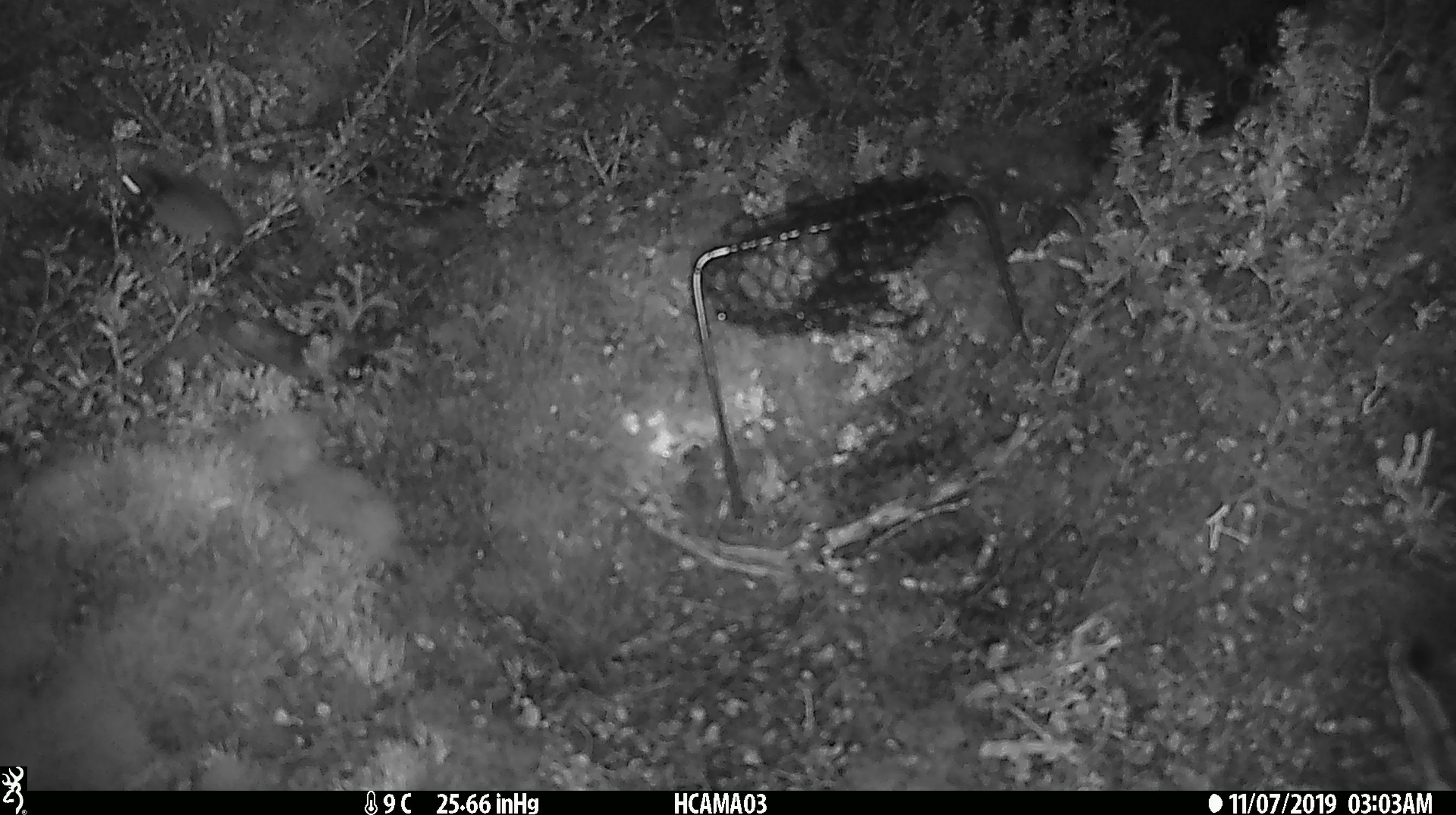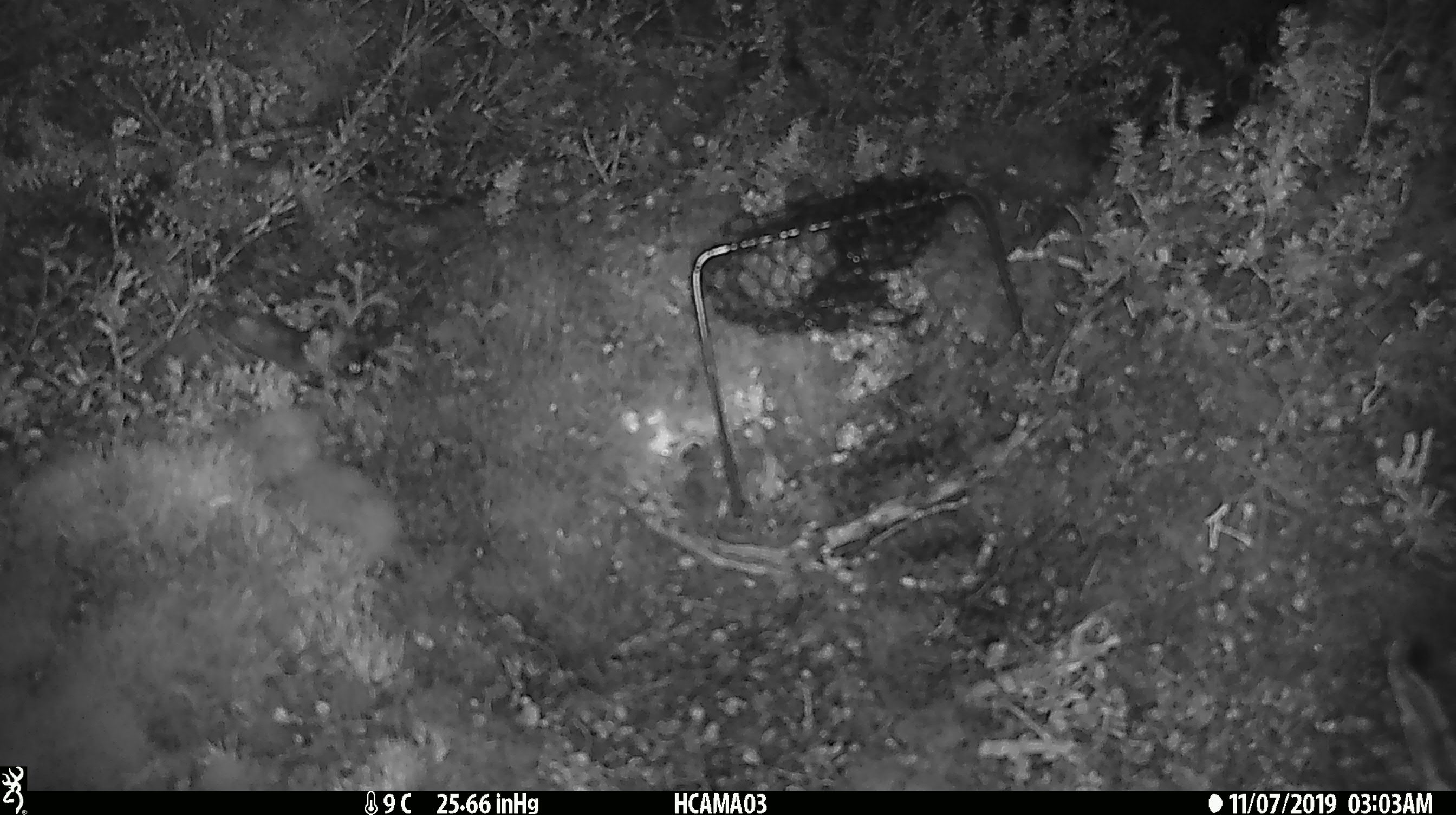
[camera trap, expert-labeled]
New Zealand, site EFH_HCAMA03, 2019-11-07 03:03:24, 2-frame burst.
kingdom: Animalia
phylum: Chordata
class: Mammalia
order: Rodentia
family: Muridae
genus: Mus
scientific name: Mus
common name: mouse